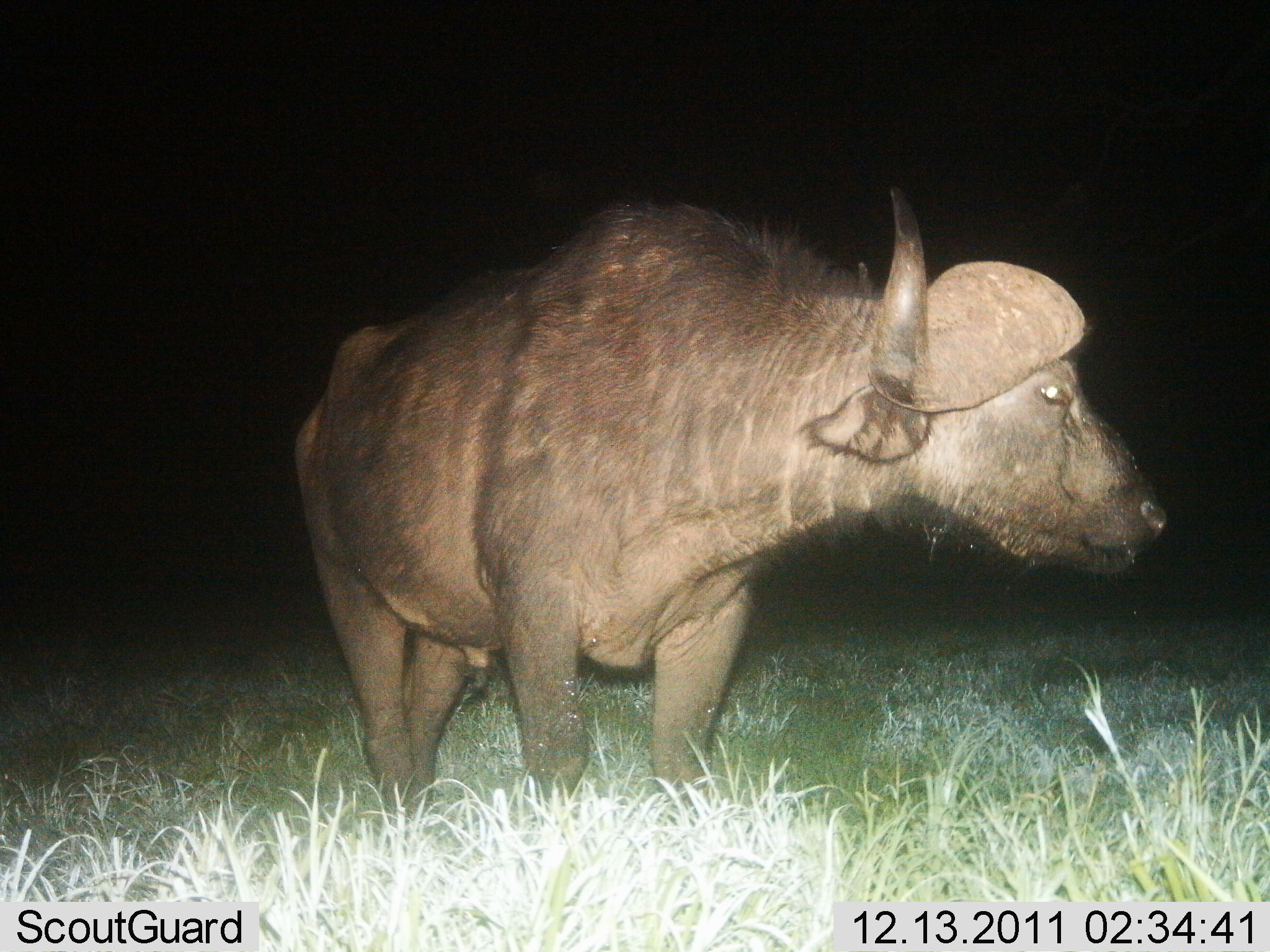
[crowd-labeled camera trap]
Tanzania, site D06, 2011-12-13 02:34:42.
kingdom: Animalia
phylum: Chordata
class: Mammalia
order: Artiodactyla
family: Bovidae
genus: Syncerus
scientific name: Syncerus caffer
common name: cape buffalo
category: buffalo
Buffalo (cape buffalo) (Syncerus caffer), count 1. Behavior (volunteer vote fractions): standing 100%, resting 0%, moving 0%, interacting 0%. Young present (vote fraction): 0%. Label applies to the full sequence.